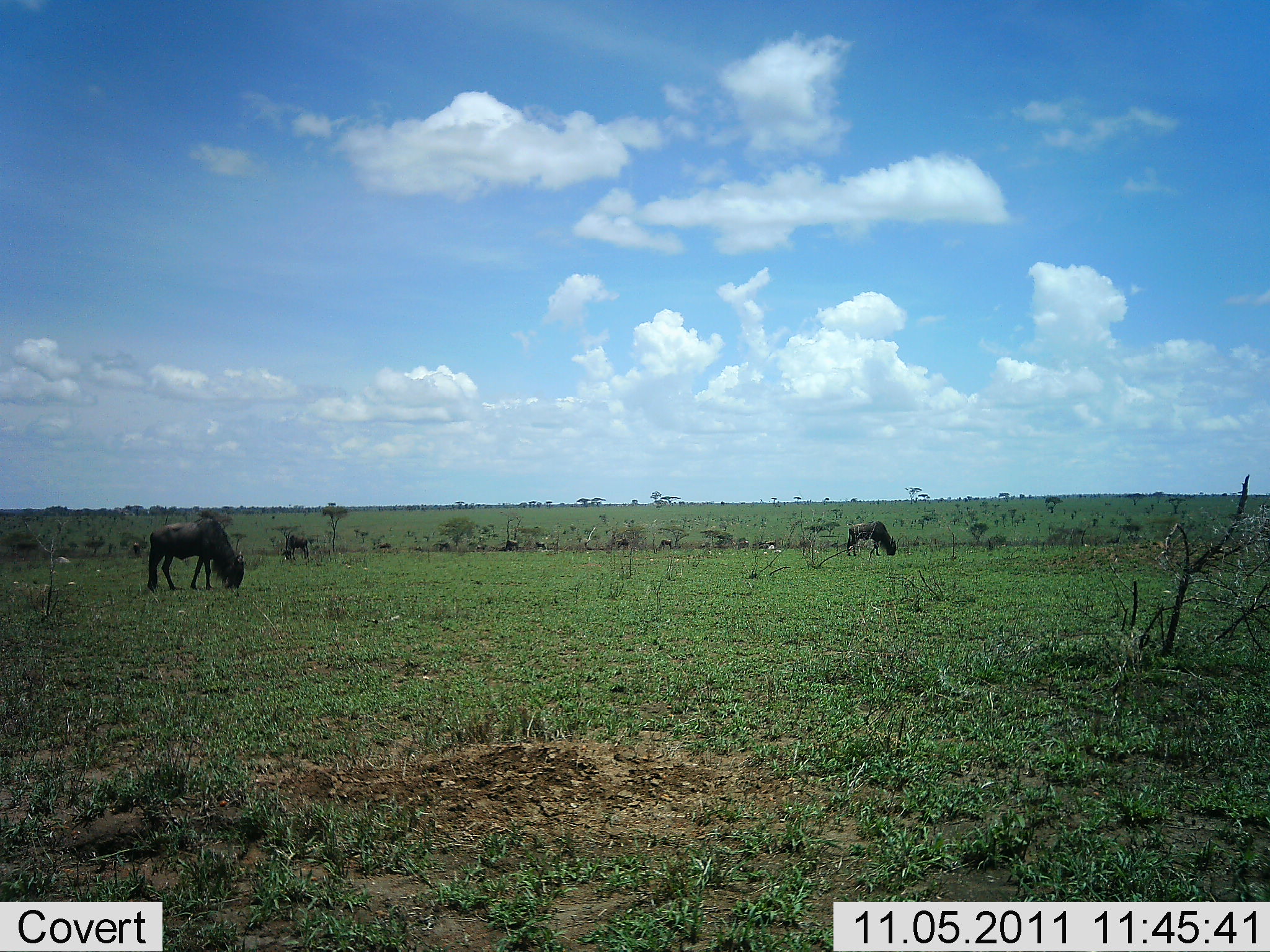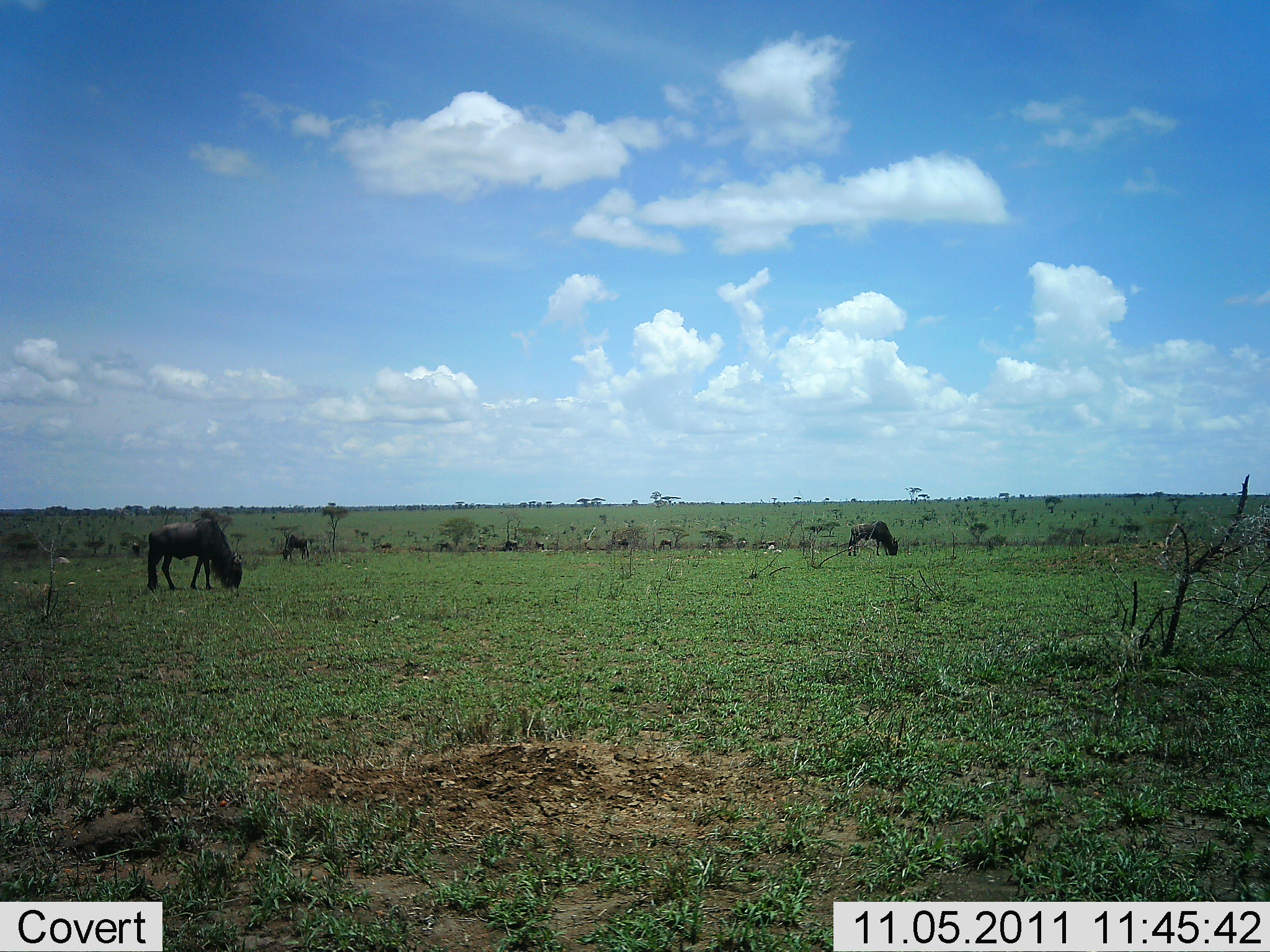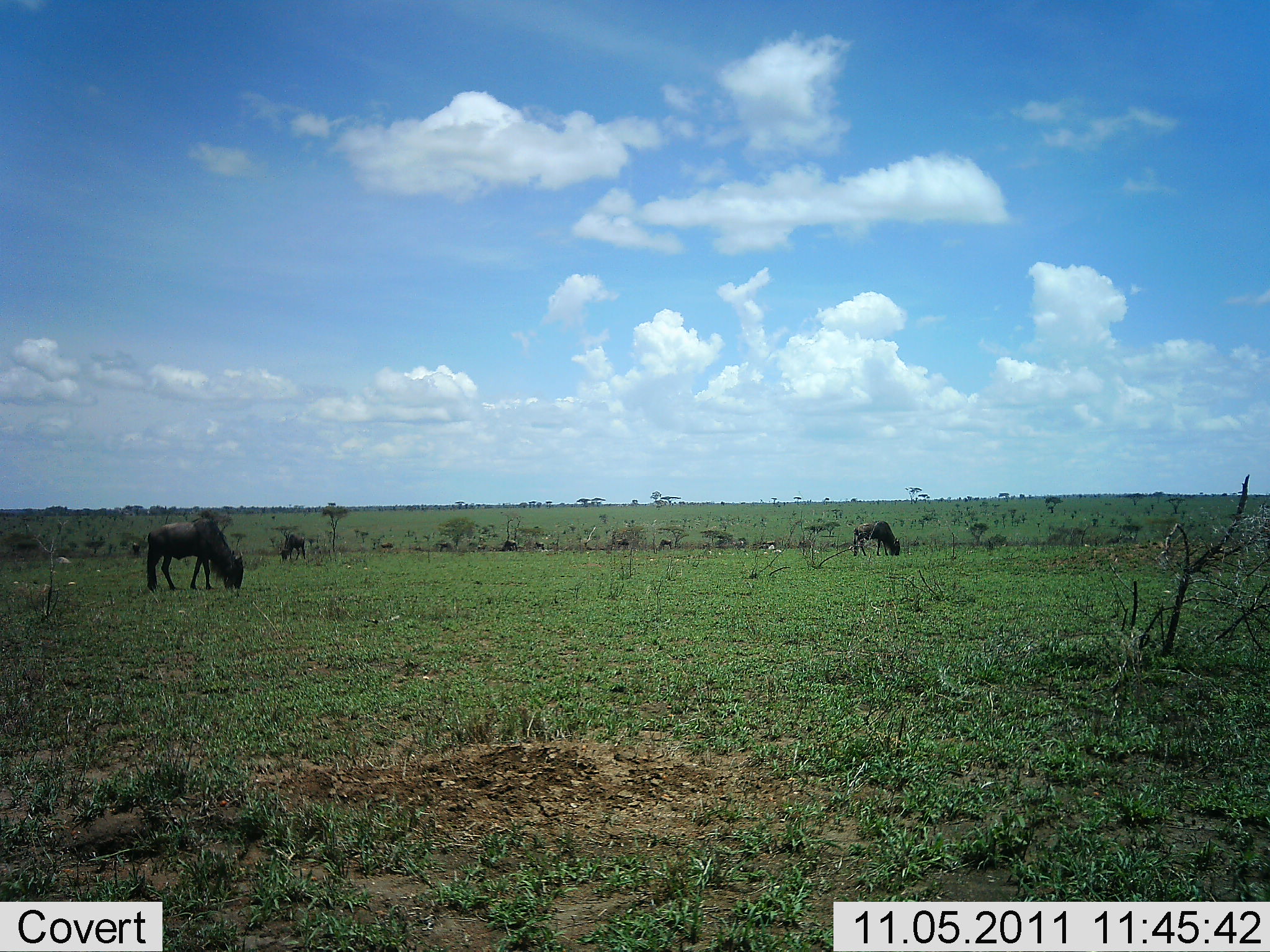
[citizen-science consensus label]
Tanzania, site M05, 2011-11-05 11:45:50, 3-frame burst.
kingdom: Animalia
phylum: Chordata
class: Mammalia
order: Artiodactyla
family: Bovidae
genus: Connochaetes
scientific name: Connochaetes taurinus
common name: blue wildebeest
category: wildebeest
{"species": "wildebeest (blue wildebeest) (Connochaetes taurinus)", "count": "3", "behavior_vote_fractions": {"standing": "8%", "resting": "0%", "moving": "0%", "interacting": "0%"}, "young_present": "0%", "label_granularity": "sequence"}